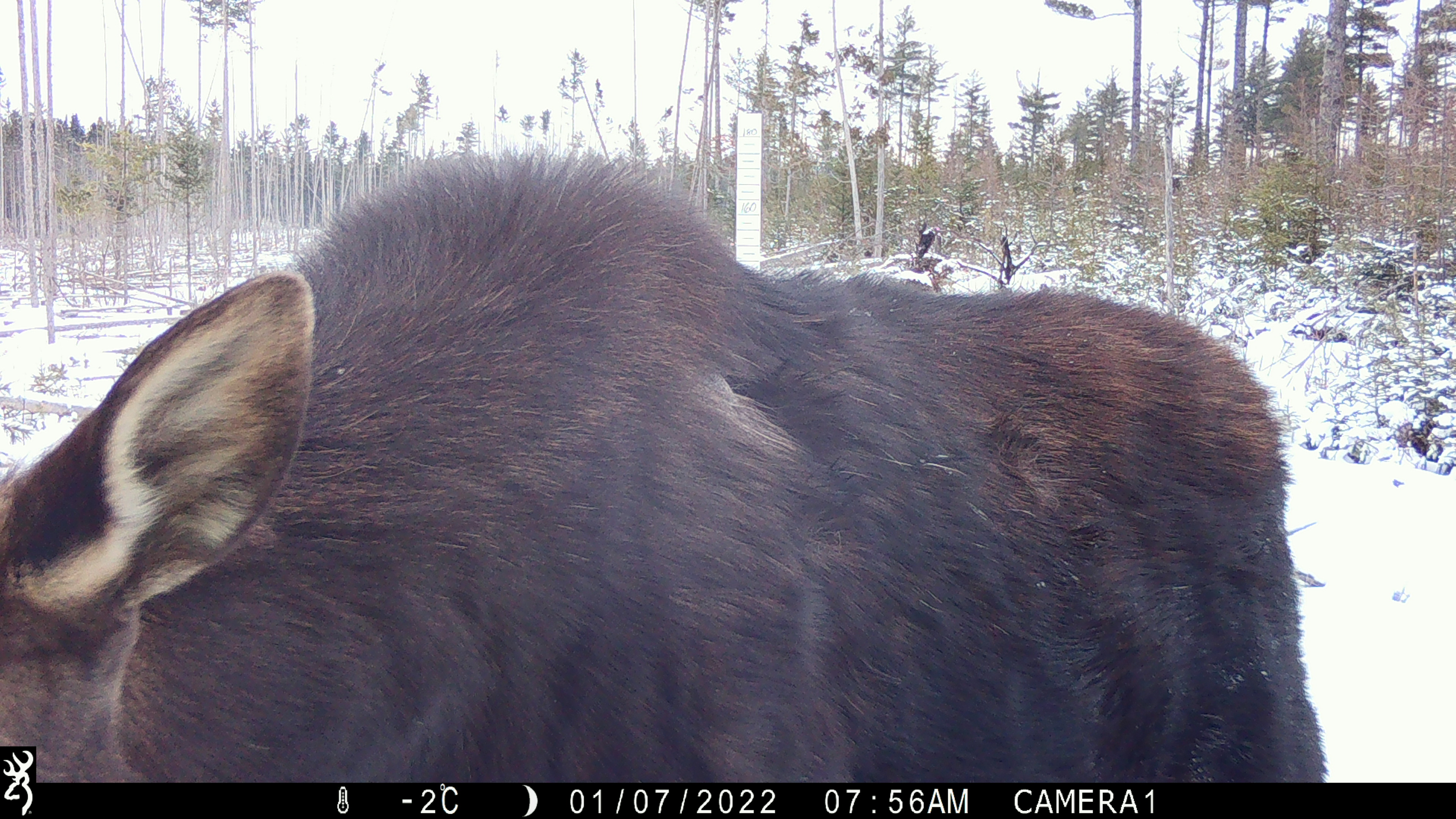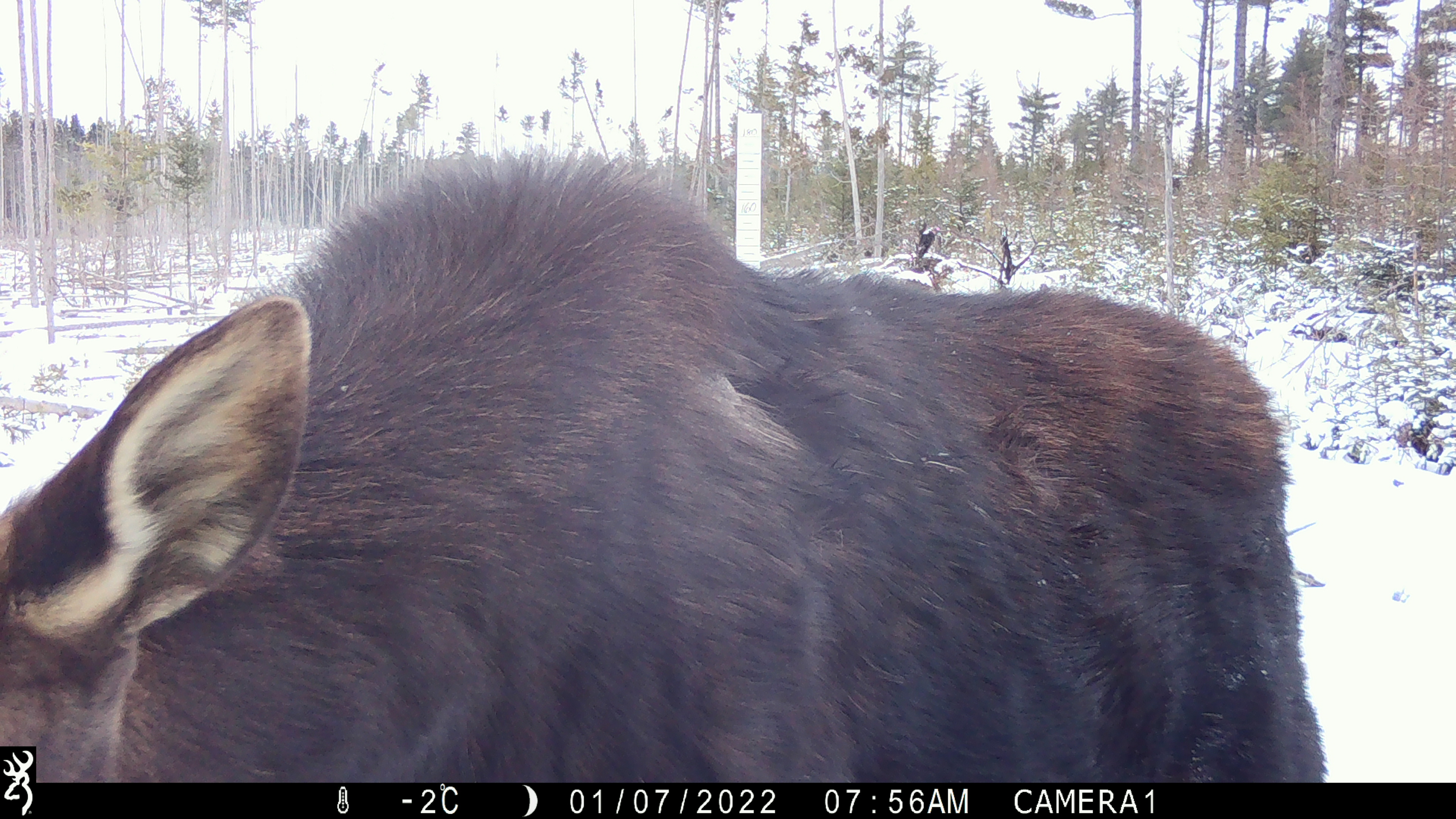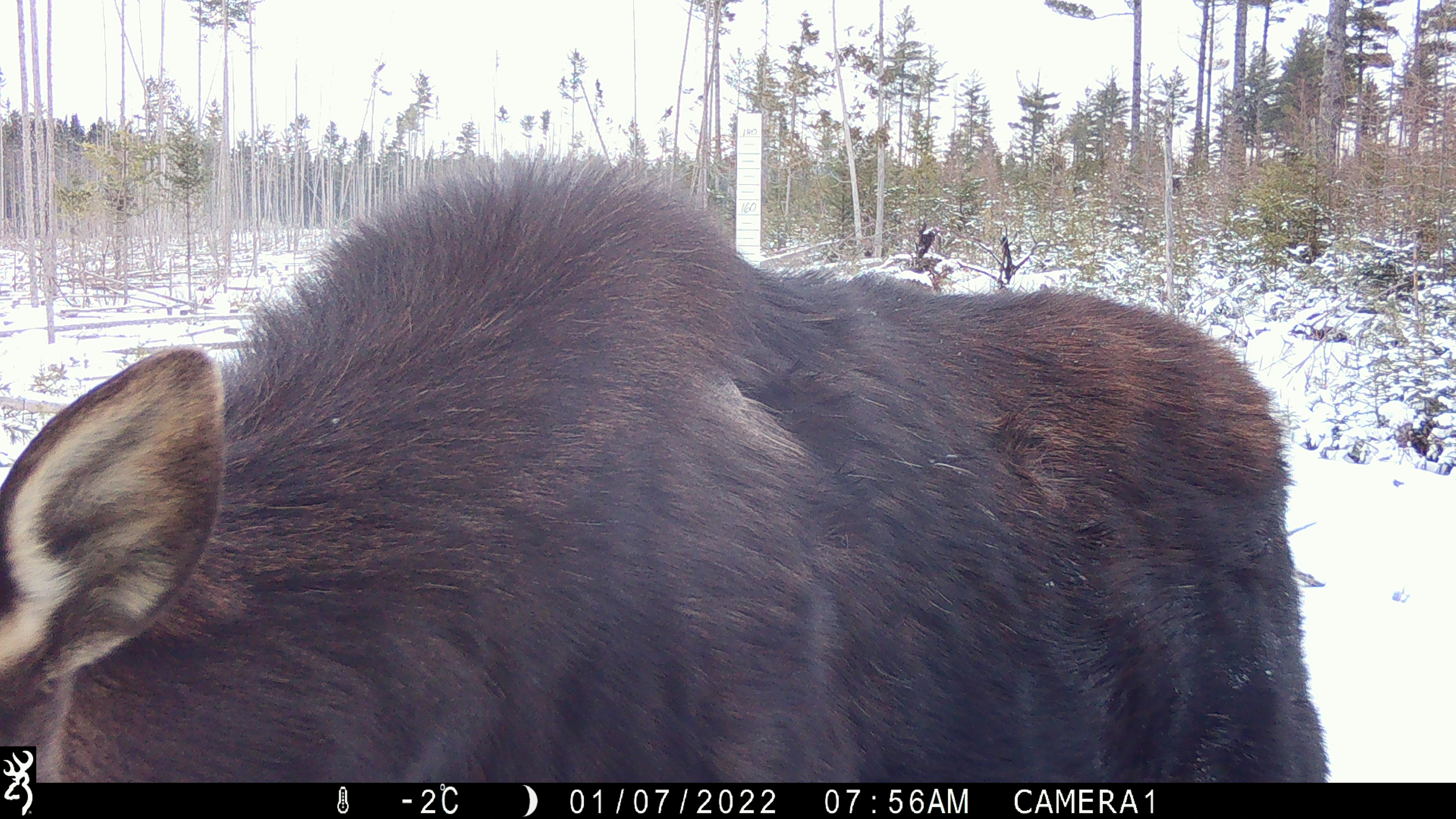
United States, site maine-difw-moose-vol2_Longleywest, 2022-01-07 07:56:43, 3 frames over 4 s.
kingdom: Animalia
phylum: Chordata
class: Mammalia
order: Artiodactyla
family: Cervidae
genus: Alces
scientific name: Alces alces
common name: moose